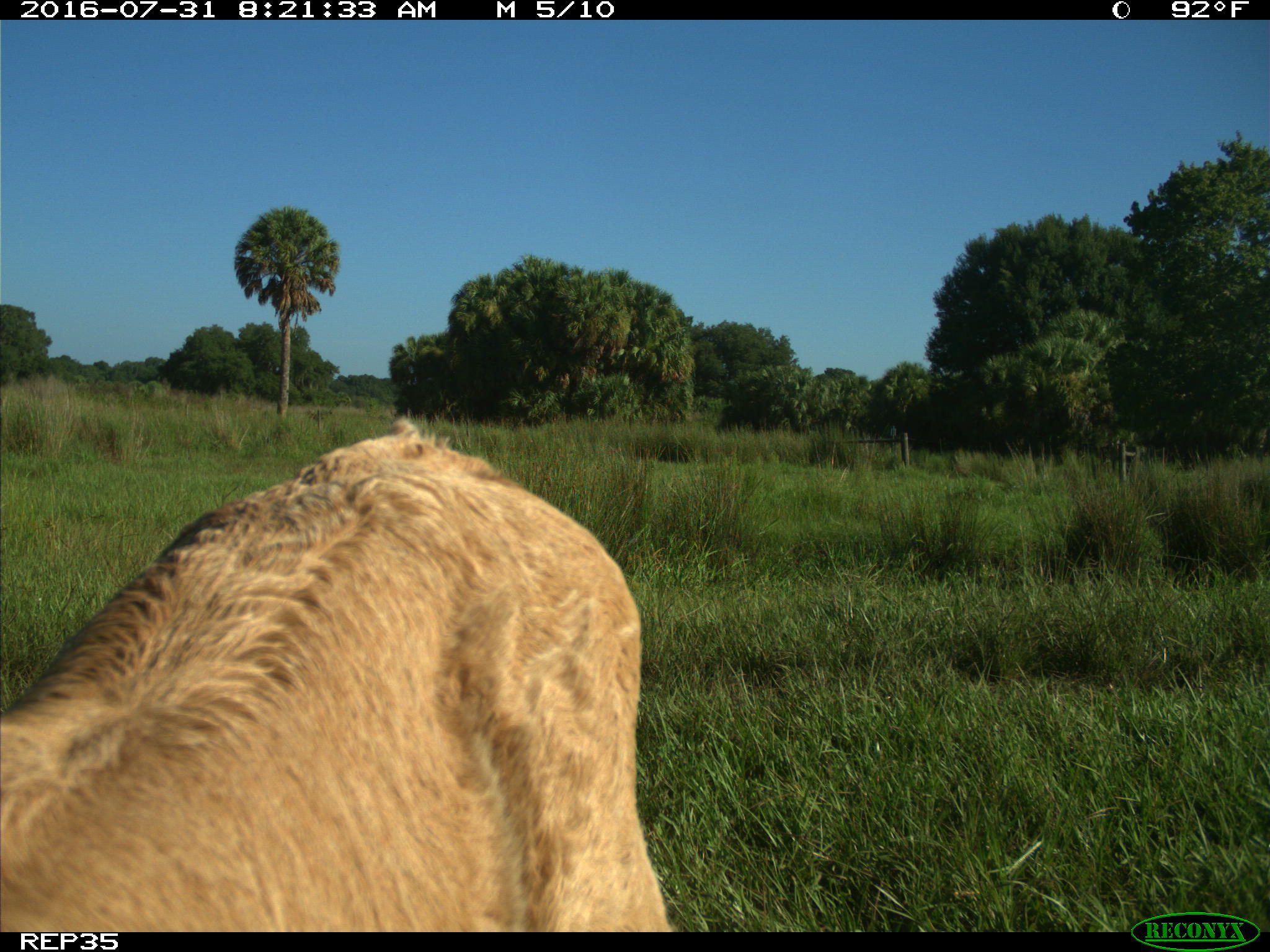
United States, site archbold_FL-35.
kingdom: Animalia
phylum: Chordata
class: Mammalia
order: Artiodactyla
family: Bovidae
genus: Bos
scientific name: Bos taurus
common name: domestic cow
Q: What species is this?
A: Bos taurus (domestic cow).